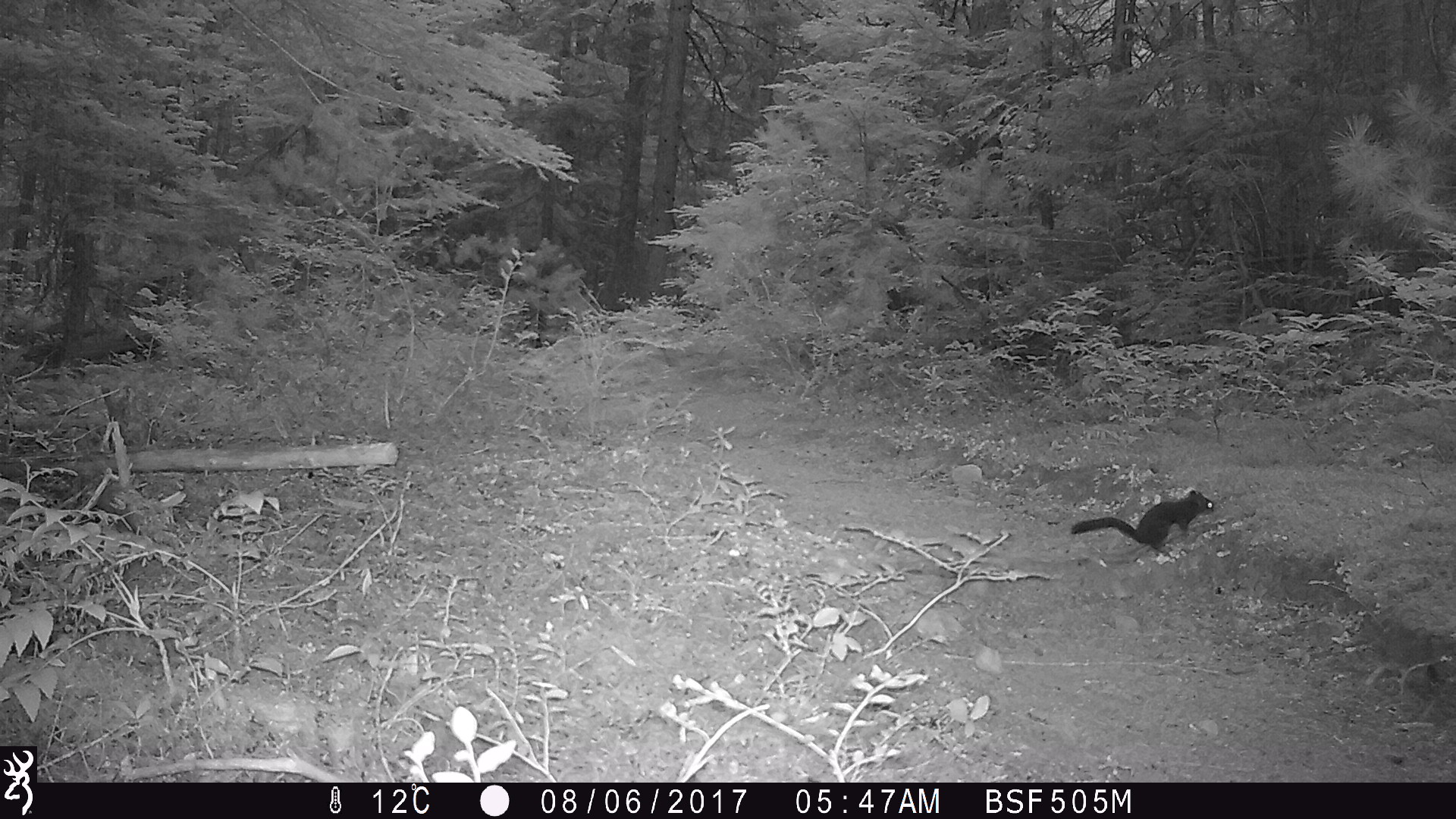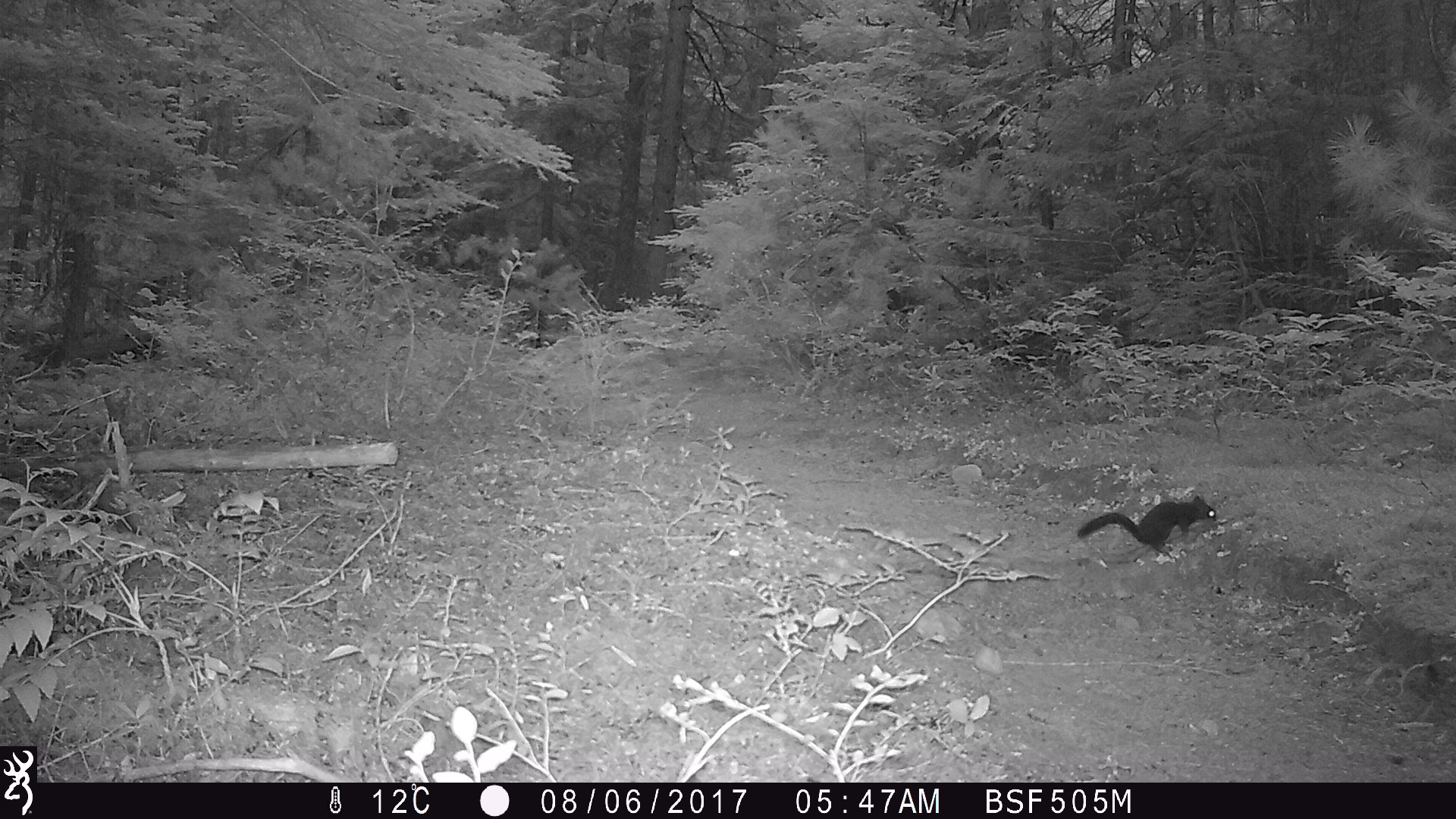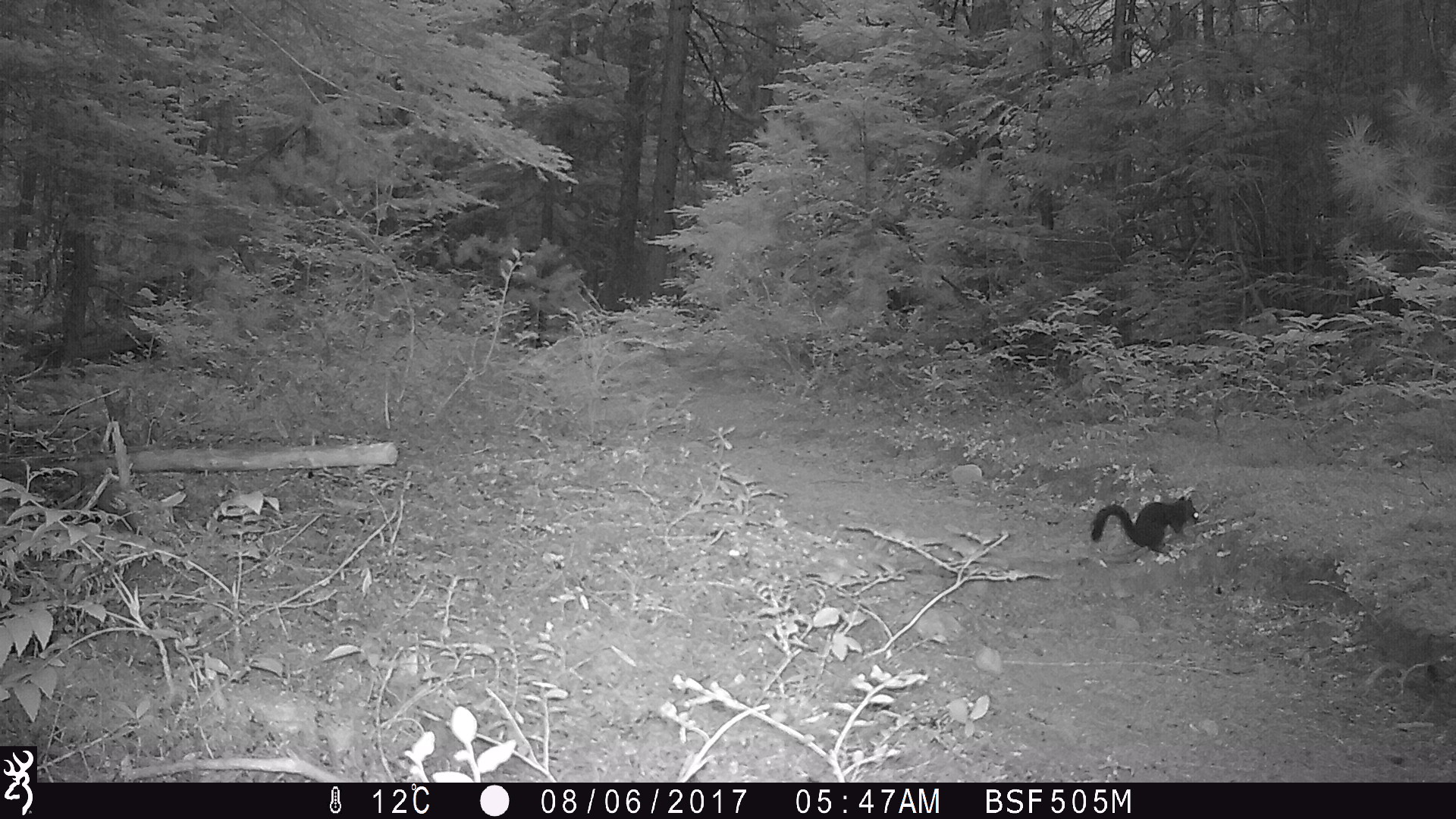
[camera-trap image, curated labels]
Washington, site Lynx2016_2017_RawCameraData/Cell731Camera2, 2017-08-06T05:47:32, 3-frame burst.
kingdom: Animalia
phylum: Chordata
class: Mammalia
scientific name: Mammalia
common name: small mammal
Small mammal (Mammalia). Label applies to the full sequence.